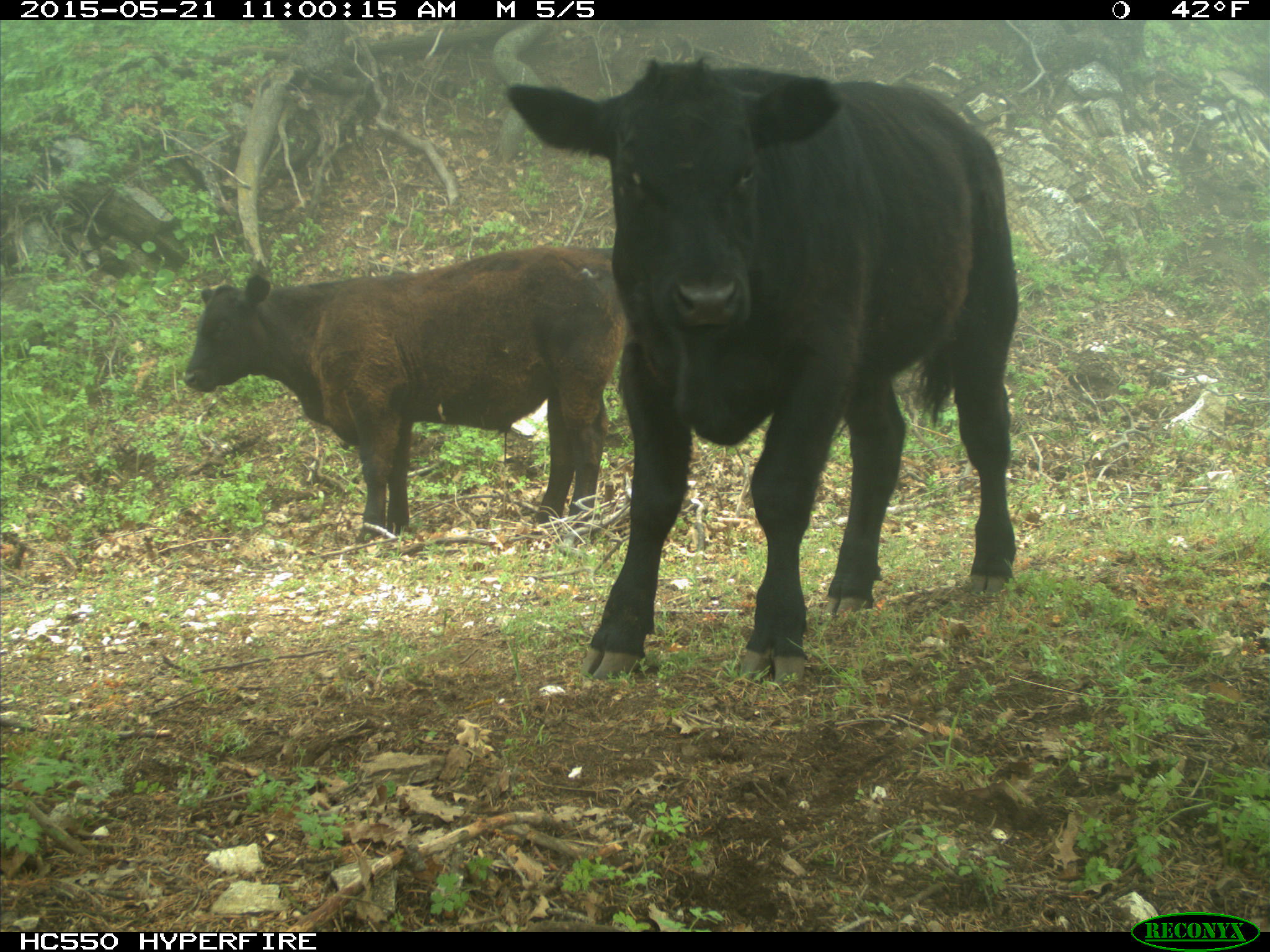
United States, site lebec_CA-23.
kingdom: Animalia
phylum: Chordata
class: Mammalia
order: Artiodactyla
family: Bovidae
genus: Bos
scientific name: Bos taurus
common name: domestic cow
Bos taurus (domestic cow).